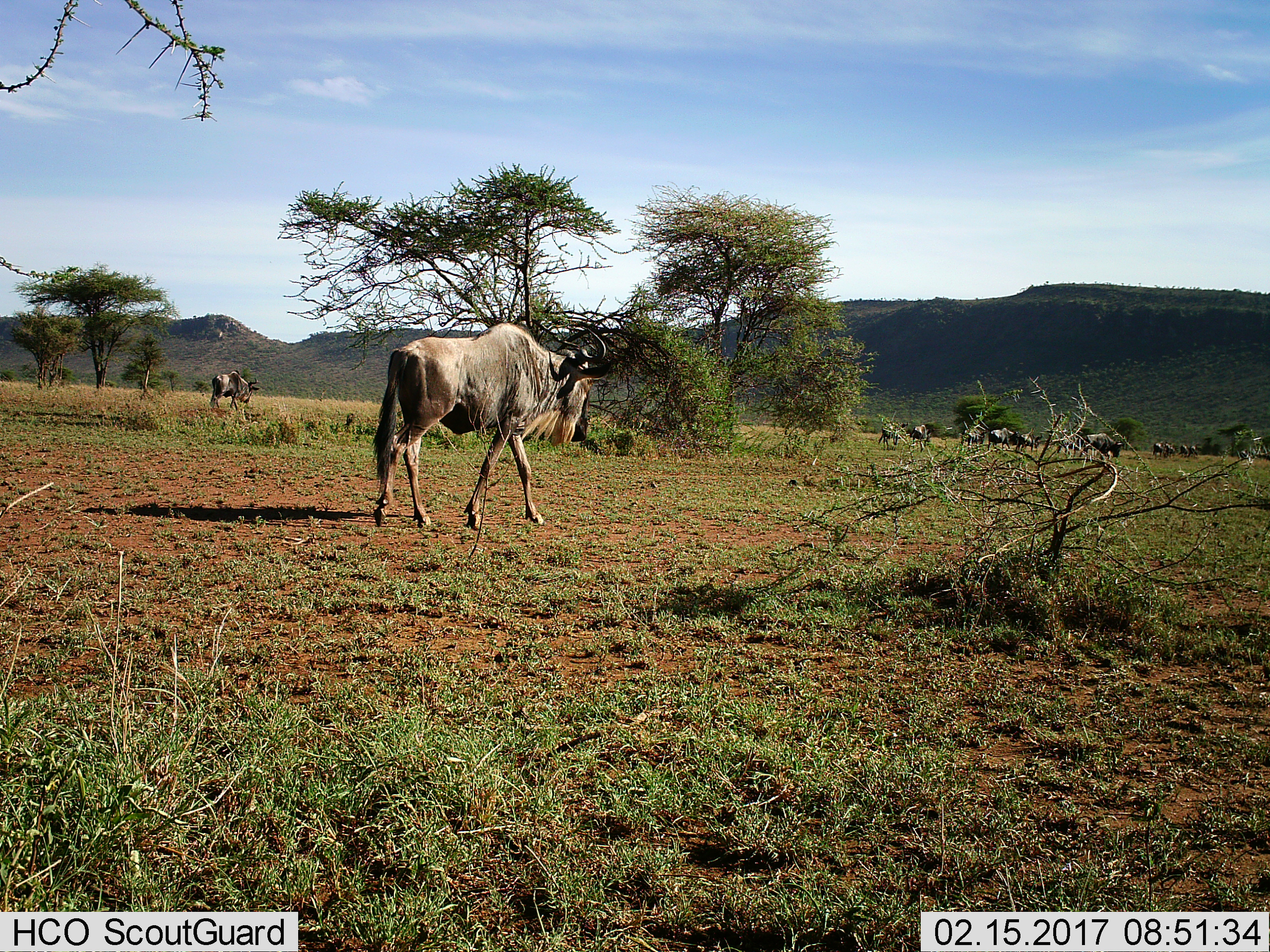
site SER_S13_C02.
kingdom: Animalia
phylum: Chordata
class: Mammalia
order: Artiodactyla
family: Bovidae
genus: Connochaetes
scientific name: Connochaetes taurinus taurinus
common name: blue wildebeest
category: wildebeestblue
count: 11-50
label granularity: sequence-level